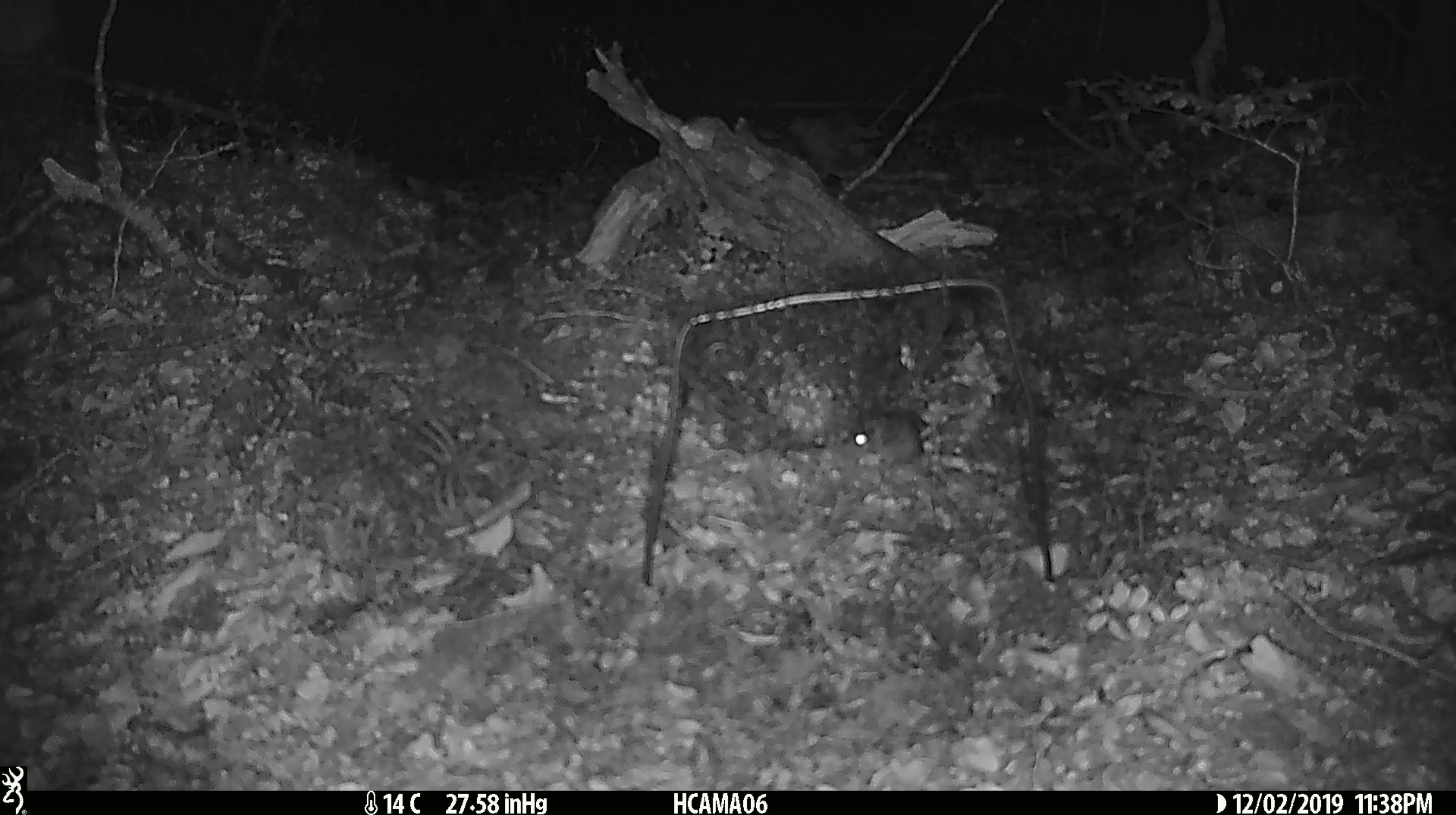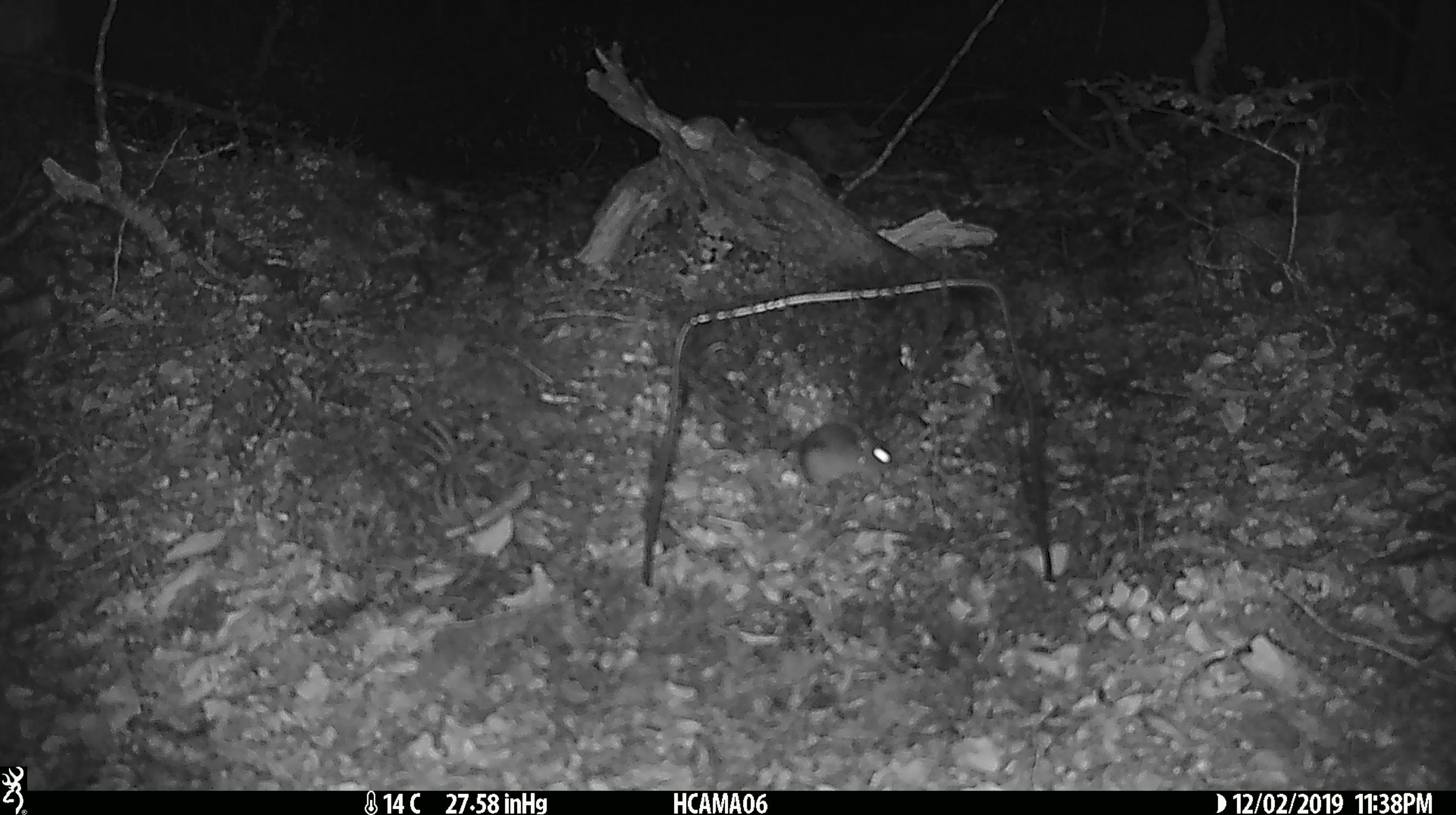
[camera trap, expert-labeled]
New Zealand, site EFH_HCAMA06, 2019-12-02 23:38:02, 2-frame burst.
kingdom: Animalia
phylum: Chordata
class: Mammalia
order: Rodentia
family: Muridae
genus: Mus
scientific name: Mus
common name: mouse